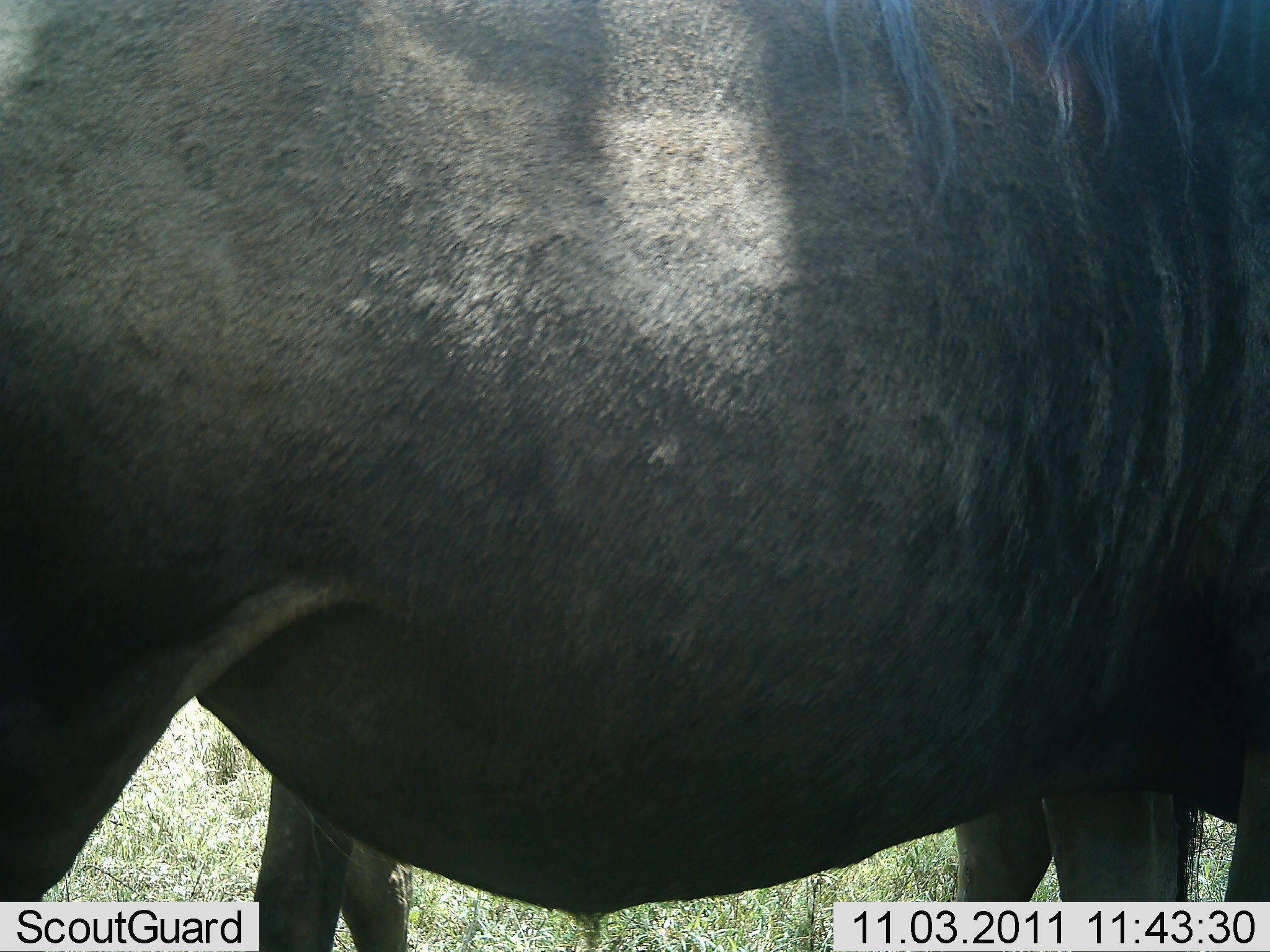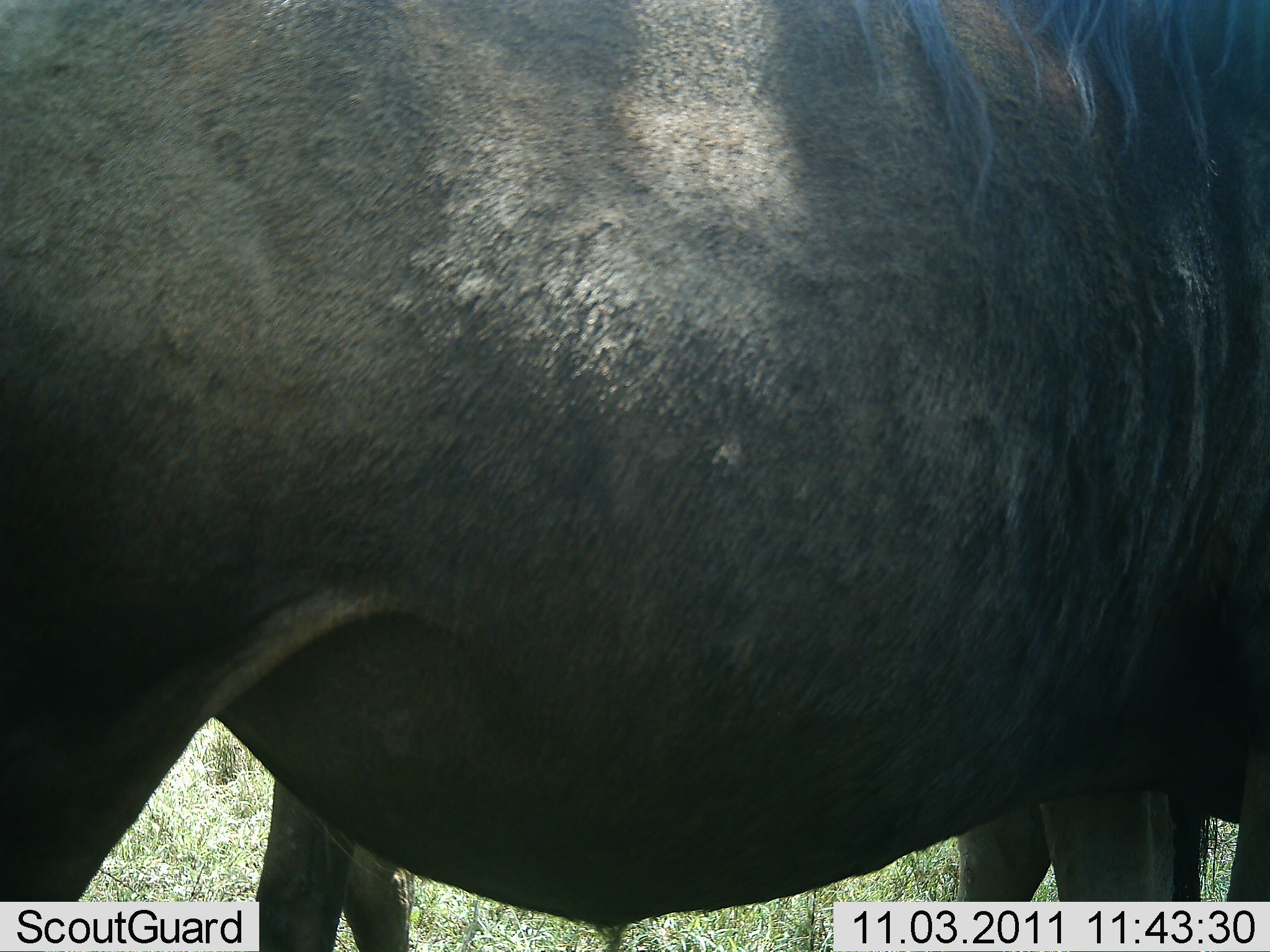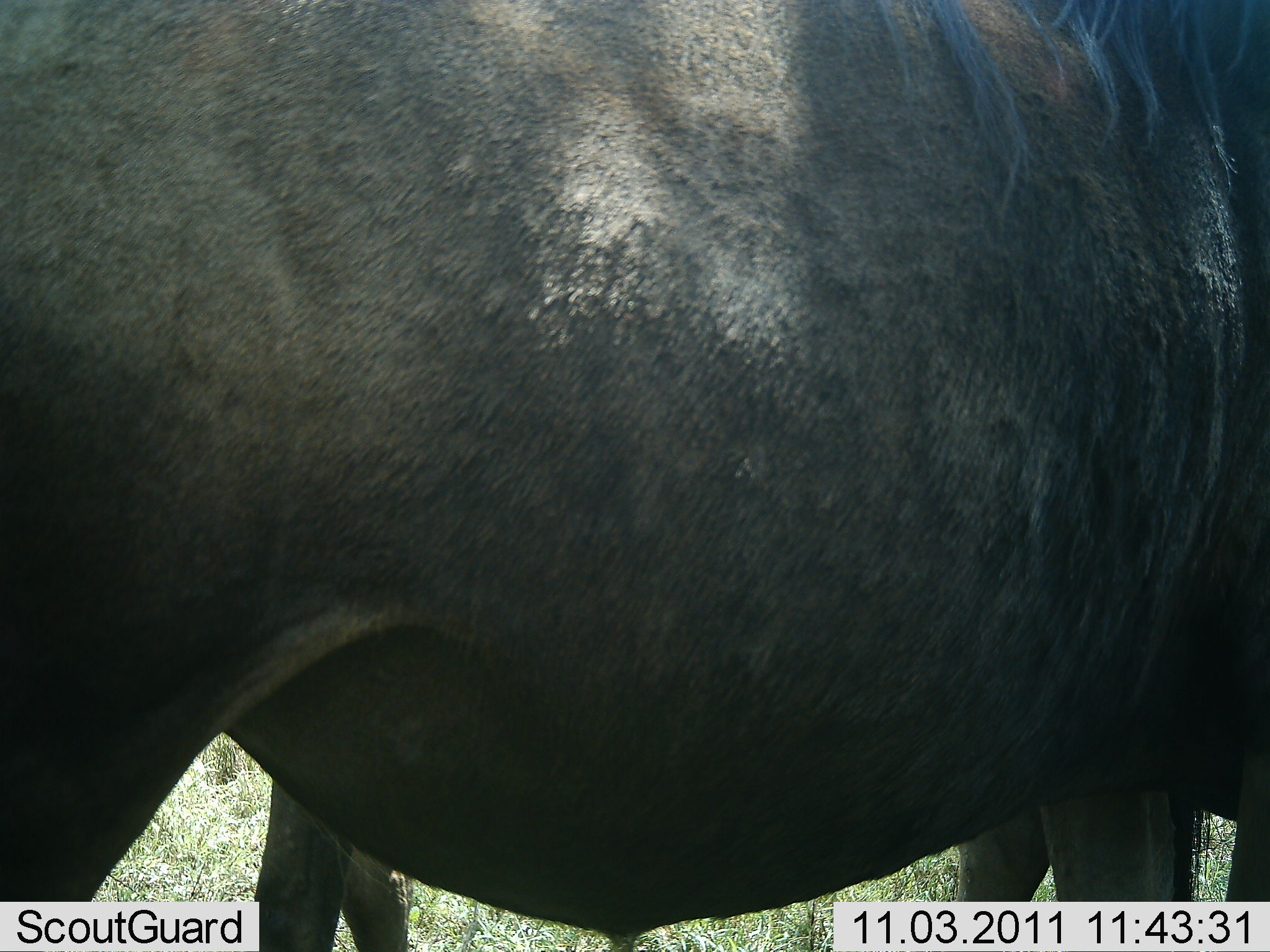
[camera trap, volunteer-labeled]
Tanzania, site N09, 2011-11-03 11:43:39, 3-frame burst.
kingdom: Animalia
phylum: Chordata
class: Mammalia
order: Artiodactyla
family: Bovidae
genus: Connochaetes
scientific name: Connochaetes taurinus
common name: blue wildebeest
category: wildebeest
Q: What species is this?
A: Wildebeest (blue wildebeest) (Connochaetes taurinus).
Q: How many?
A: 1.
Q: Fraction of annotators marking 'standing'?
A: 100%.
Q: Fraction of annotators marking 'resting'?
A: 0%.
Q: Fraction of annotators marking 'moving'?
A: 0%.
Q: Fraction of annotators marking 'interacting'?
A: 0%.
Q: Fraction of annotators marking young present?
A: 0%.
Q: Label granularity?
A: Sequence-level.